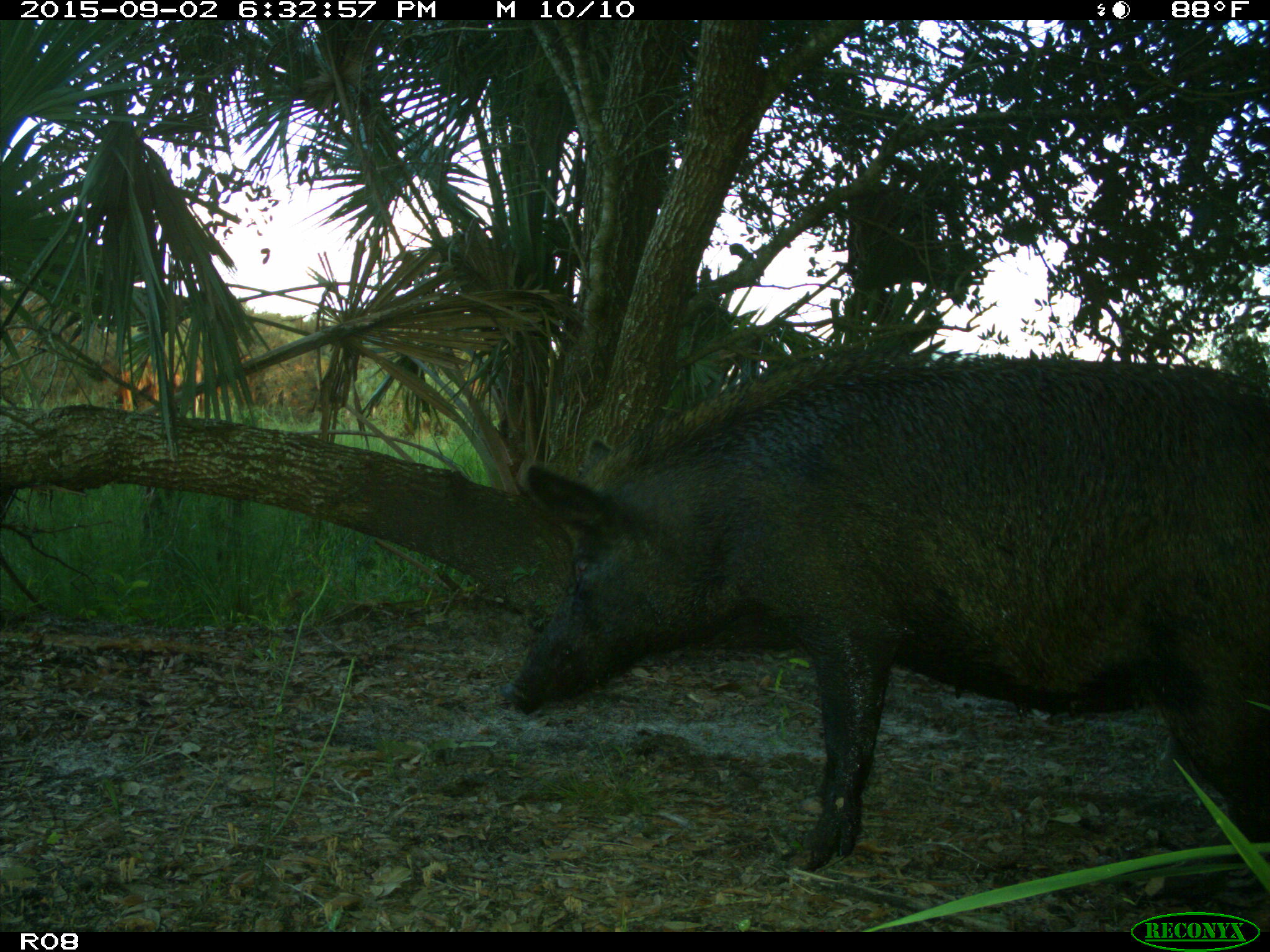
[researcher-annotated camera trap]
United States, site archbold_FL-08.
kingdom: Animalia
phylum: Chordata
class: Mammalia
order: Artiodactyla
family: Suidae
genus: Sus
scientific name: Sus scrofa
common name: wild boar